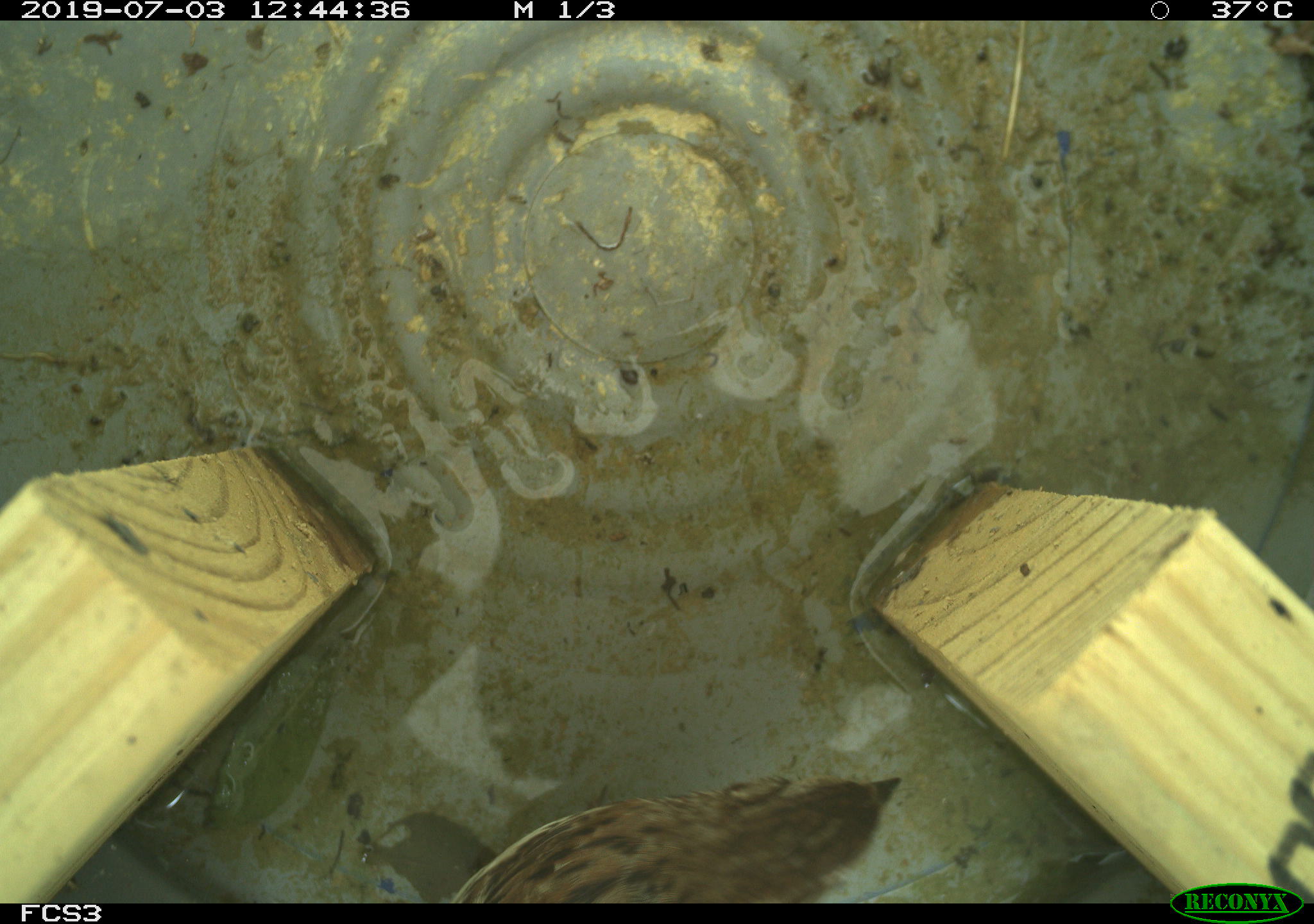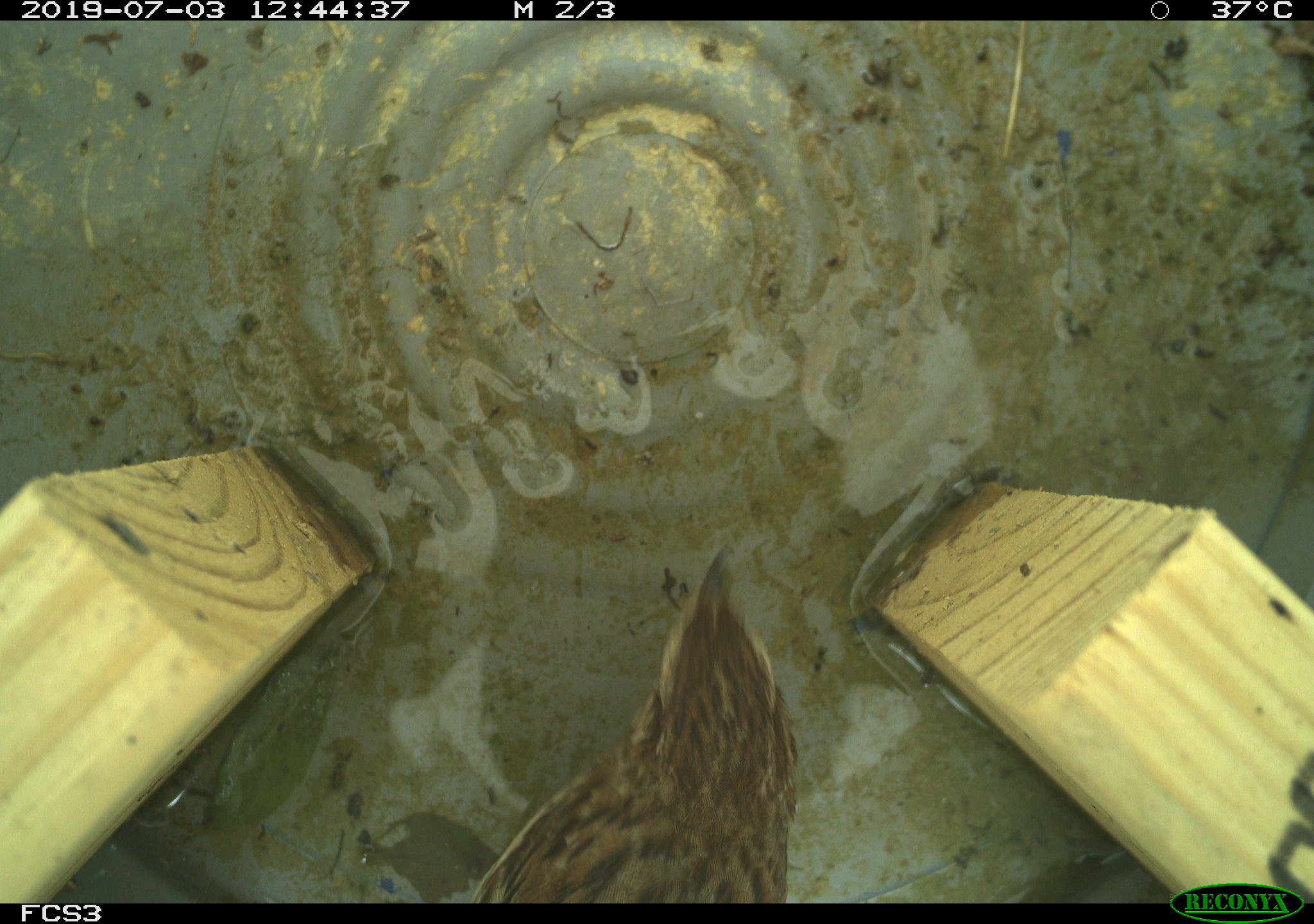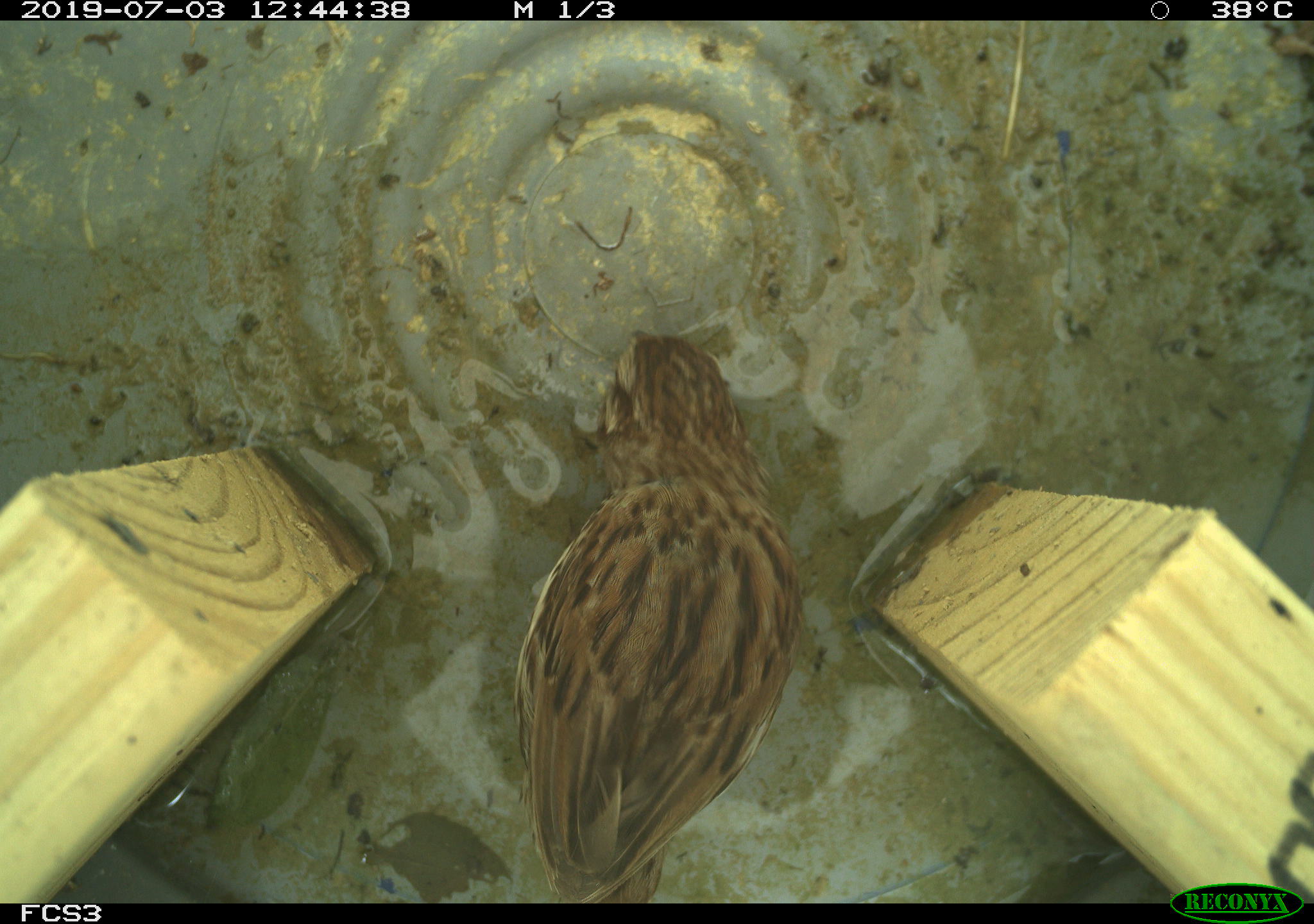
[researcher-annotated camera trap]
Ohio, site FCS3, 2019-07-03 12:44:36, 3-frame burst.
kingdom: Animalia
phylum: Chordata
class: Aves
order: Passeriformes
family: Passerellidae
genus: Melospiza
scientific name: Melospiza melodia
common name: song sparrow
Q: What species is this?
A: Song sparrow (Melospiza melodia).